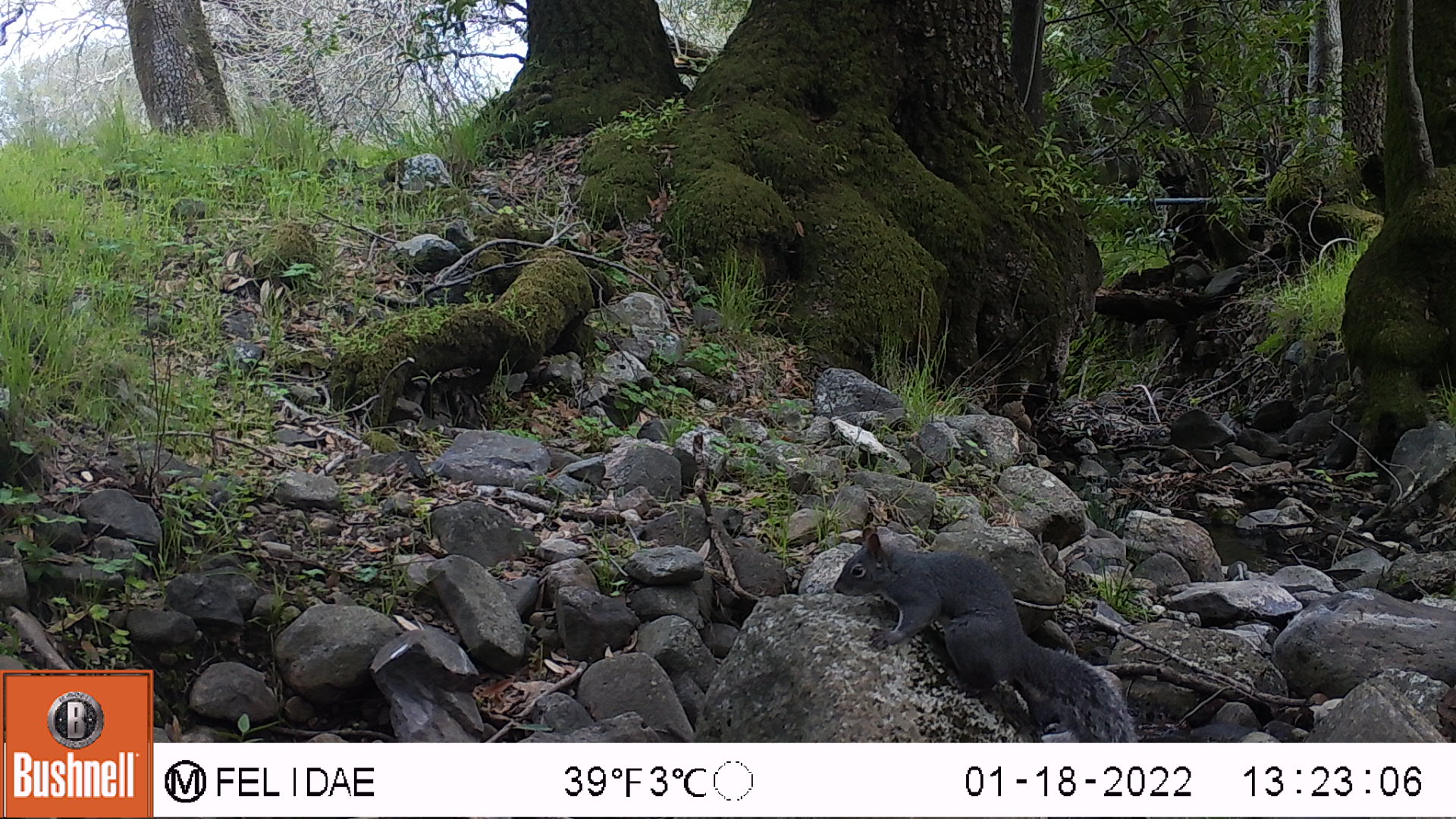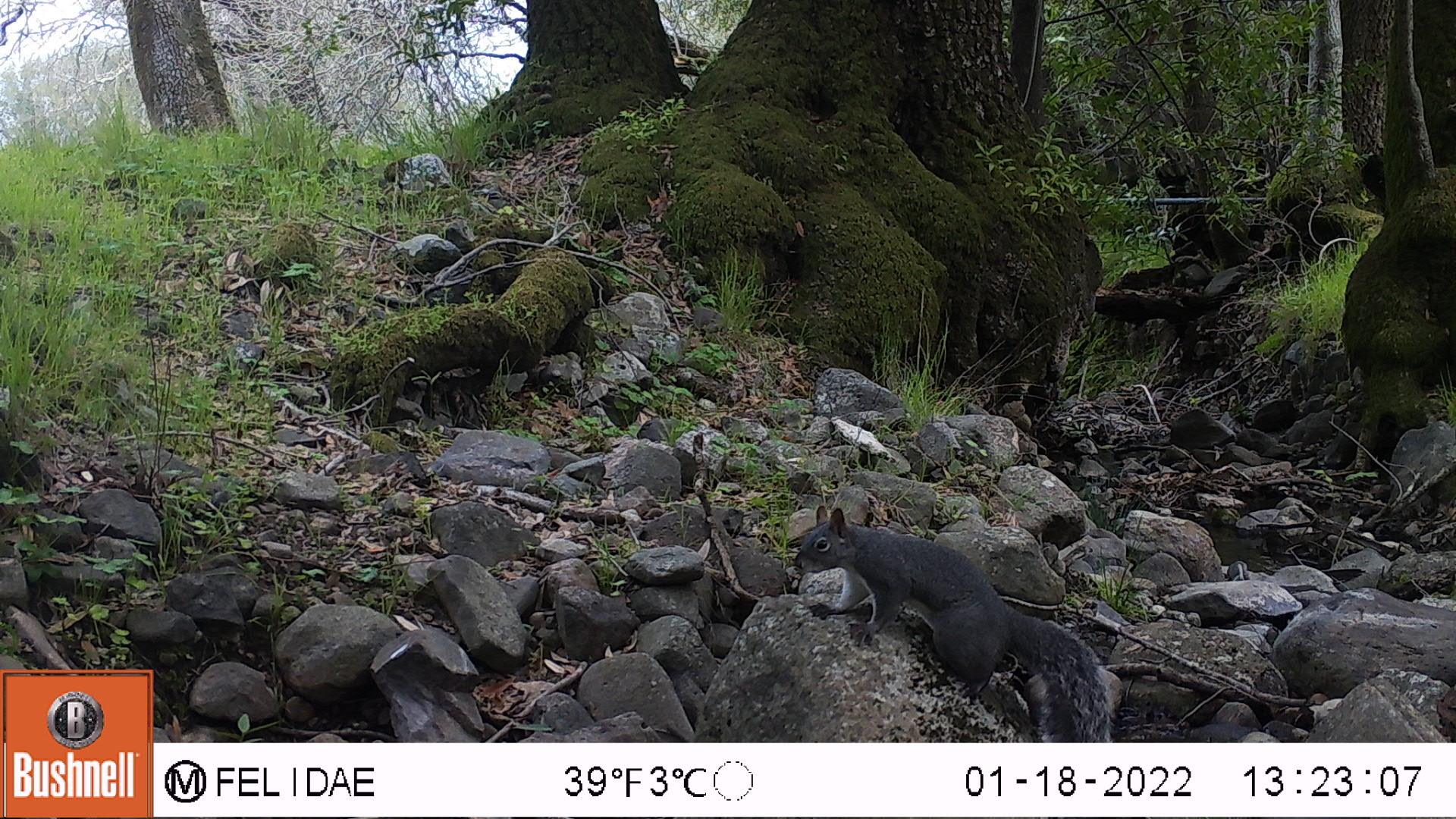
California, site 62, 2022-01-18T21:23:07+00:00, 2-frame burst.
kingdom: Animalia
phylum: Chordata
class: Mammalia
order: Rodentia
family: Sciuridae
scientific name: Sciuridae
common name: squirrel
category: unknown squirrel